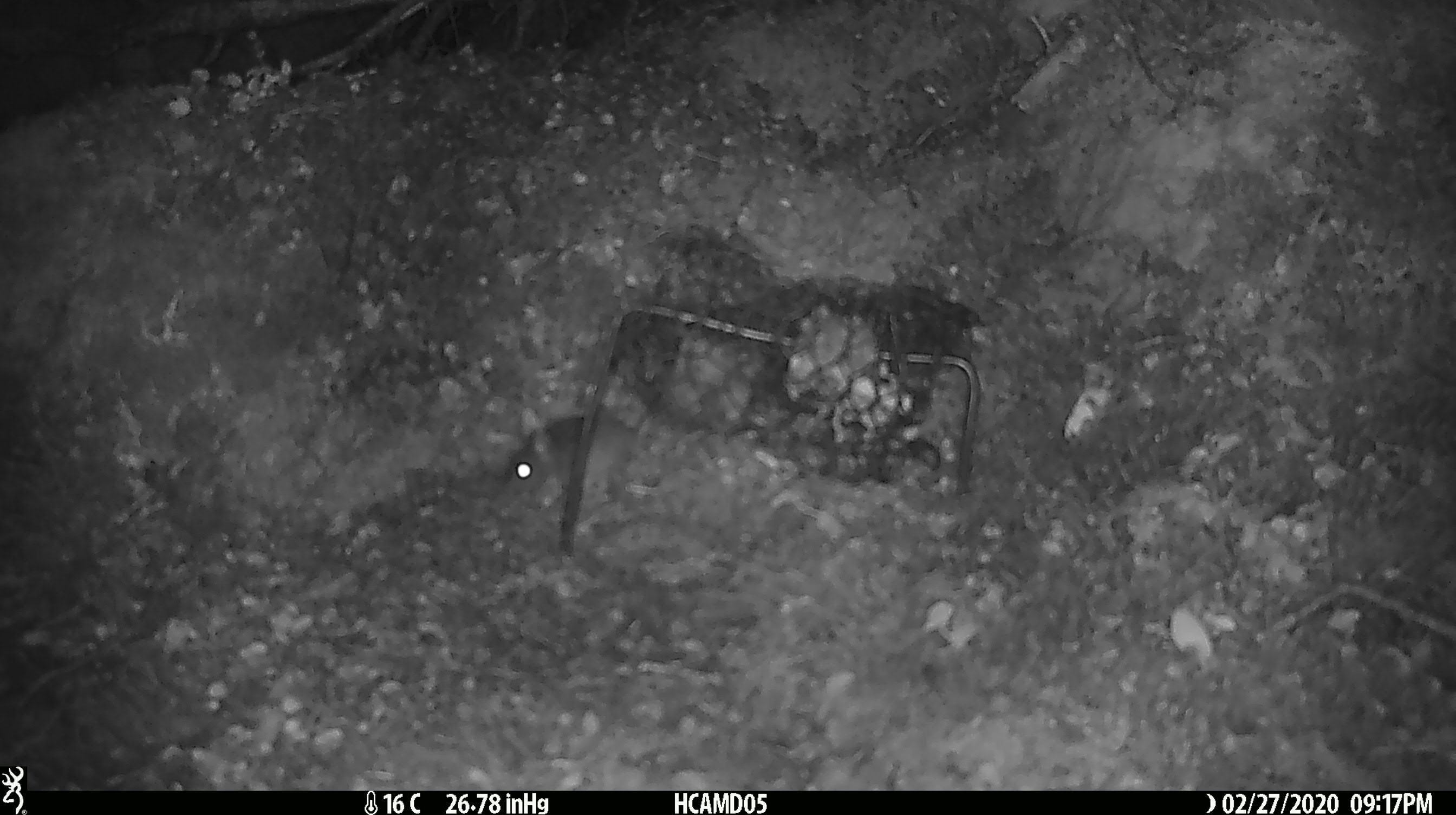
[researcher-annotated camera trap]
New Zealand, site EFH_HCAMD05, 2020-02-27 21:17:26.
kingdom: Animalia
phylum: Chordata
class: Mammalia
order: Rodentia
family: Muridae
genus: Mus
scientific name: Mus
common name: mouse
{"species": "mouse (Mus)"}